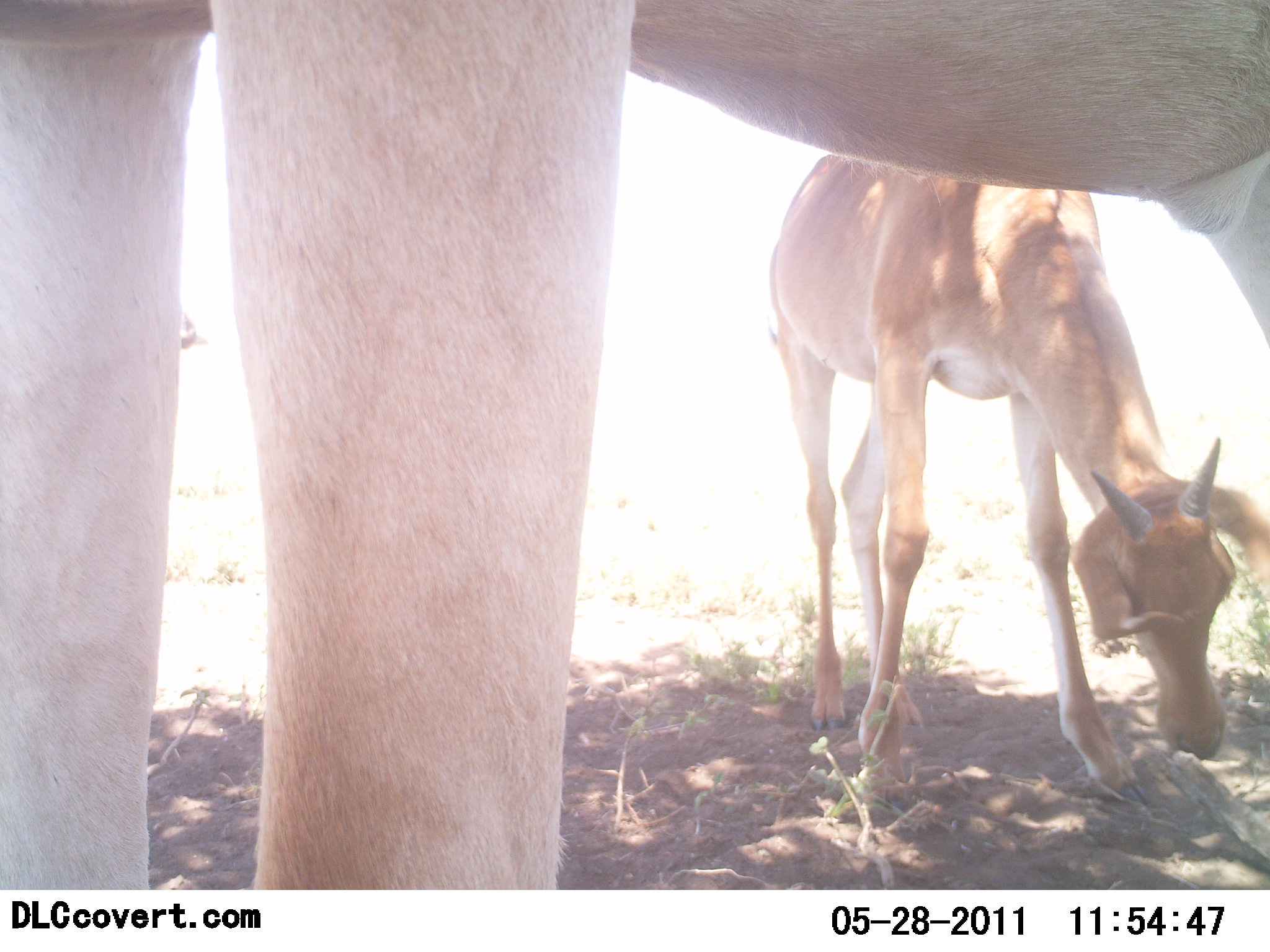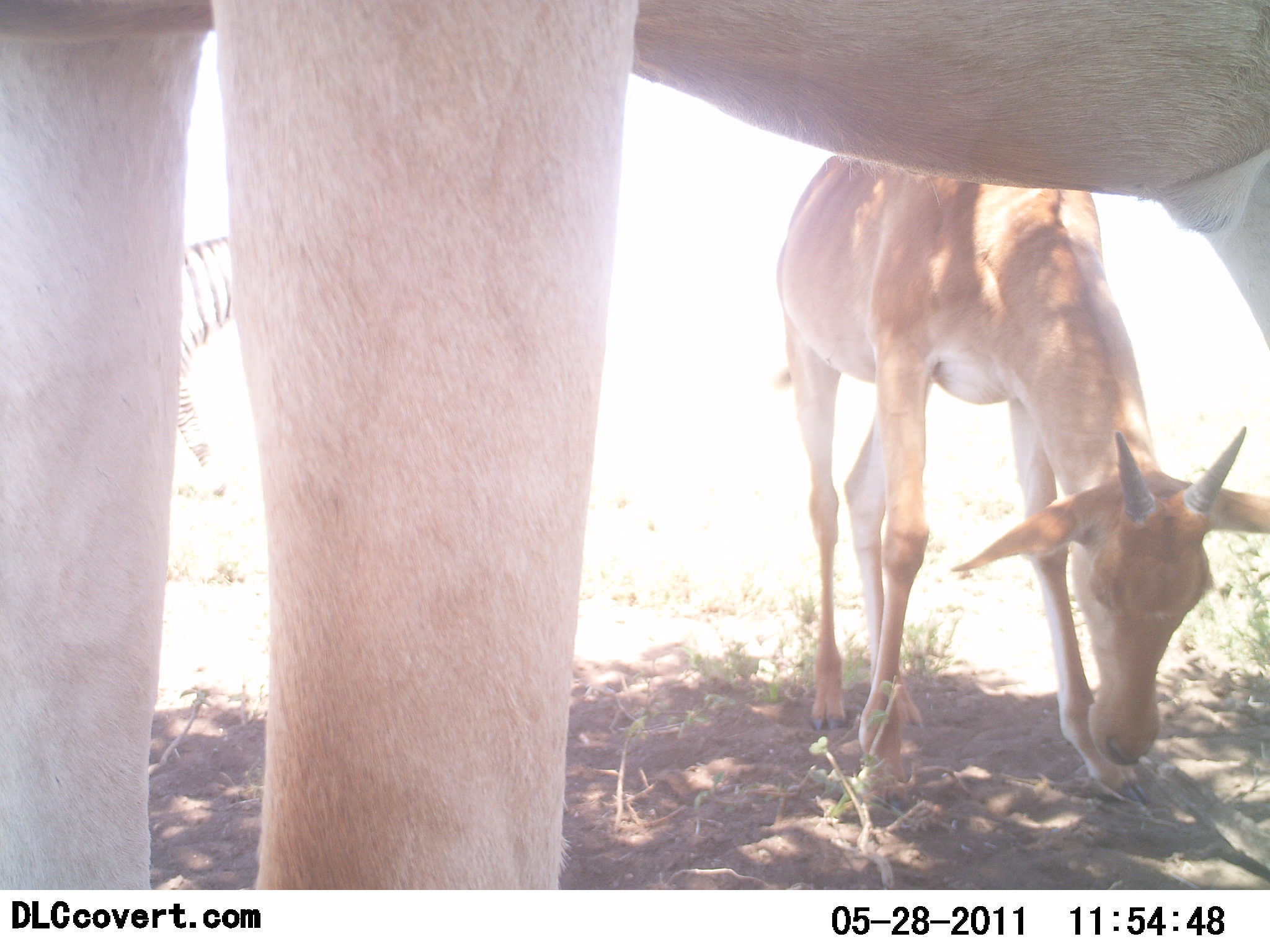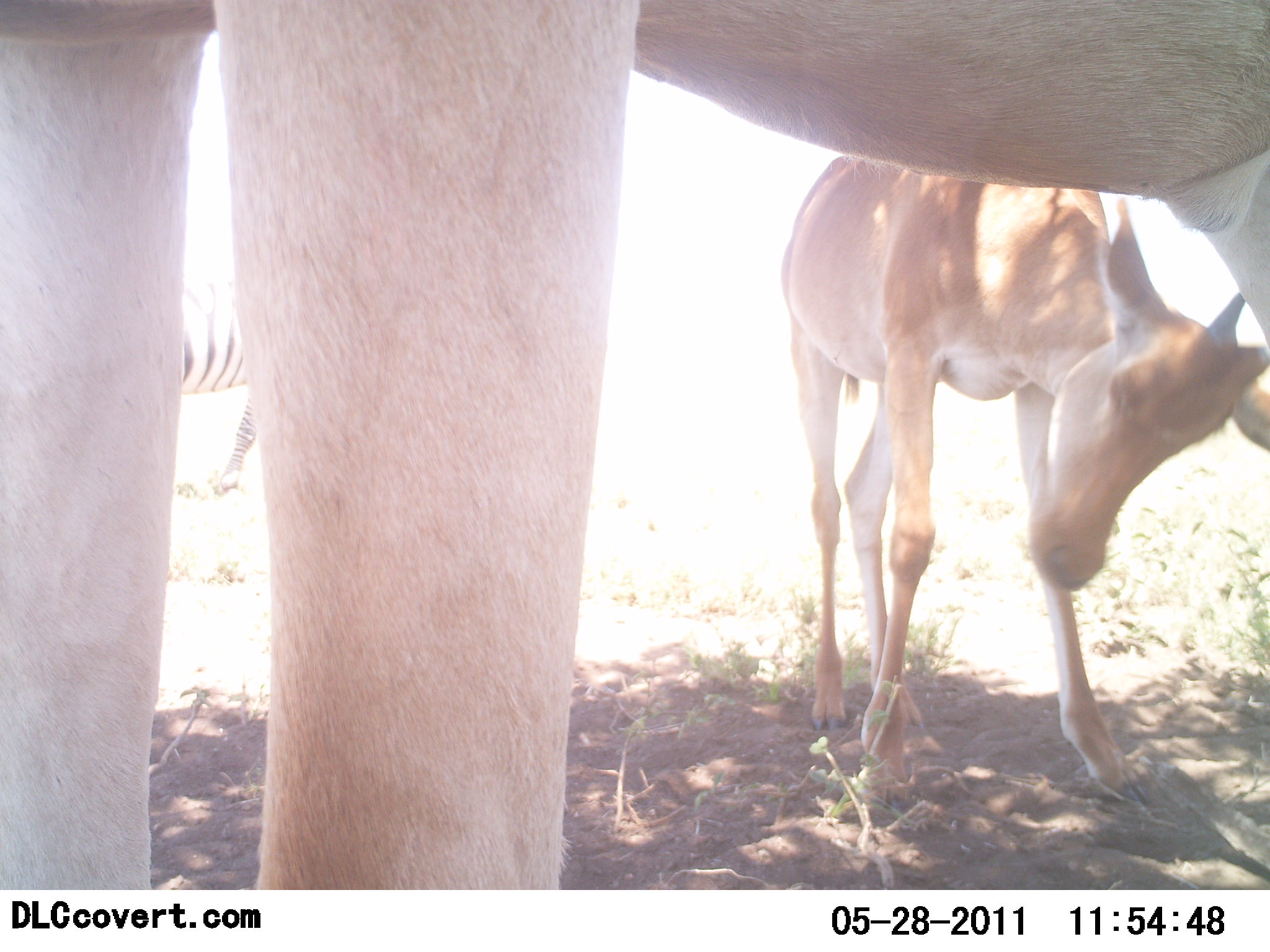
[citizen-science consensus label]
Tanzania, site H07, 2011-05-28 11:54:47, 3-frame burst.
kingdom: Animalia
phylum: Chordata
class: Mammalia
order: Artiodactyla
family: Bovidae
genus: Nanger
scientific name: Nanger granti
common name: grant's gazelle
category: gazellegrants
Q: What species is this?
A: Gazellegrants (grant's gazelle) (Nanger granti).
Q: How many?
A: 2.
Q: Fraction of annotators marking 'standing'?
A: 50%.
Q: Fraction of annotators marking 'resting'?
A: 0%.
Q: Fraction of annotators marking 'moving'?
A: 0%.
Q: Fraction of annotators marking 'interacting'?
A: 0%.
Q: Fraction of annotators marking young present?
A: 50%.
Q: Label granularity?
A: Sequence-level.